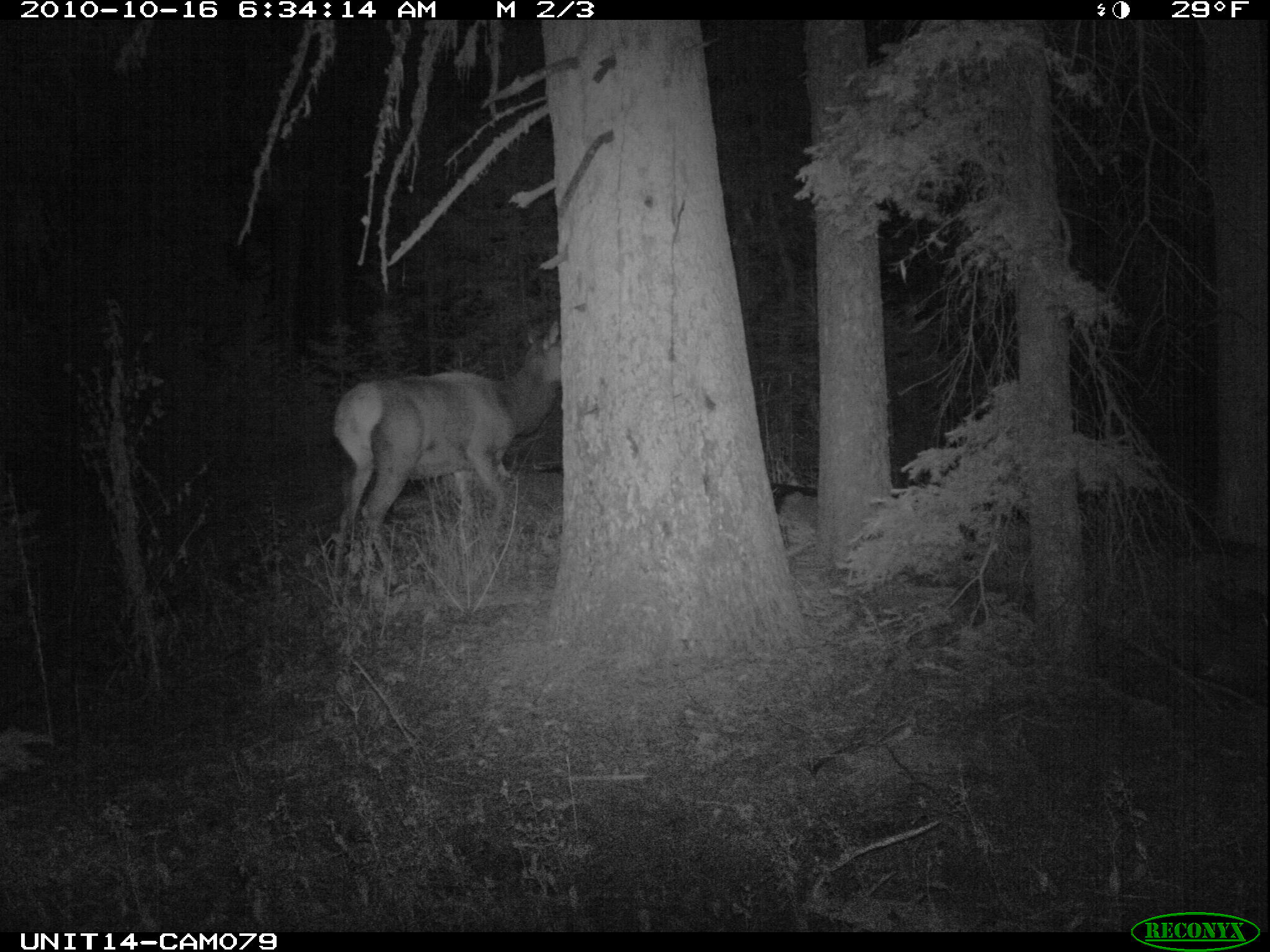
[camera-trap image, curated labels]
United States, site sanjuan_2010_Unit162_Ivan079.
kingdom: Animalia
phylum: Chordata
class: Mammalia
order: Artiodactyla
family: Cervidae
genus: Cervus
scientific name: Cervus elaphus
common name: red deer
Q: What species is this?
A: Cervus elaphus (red deer).